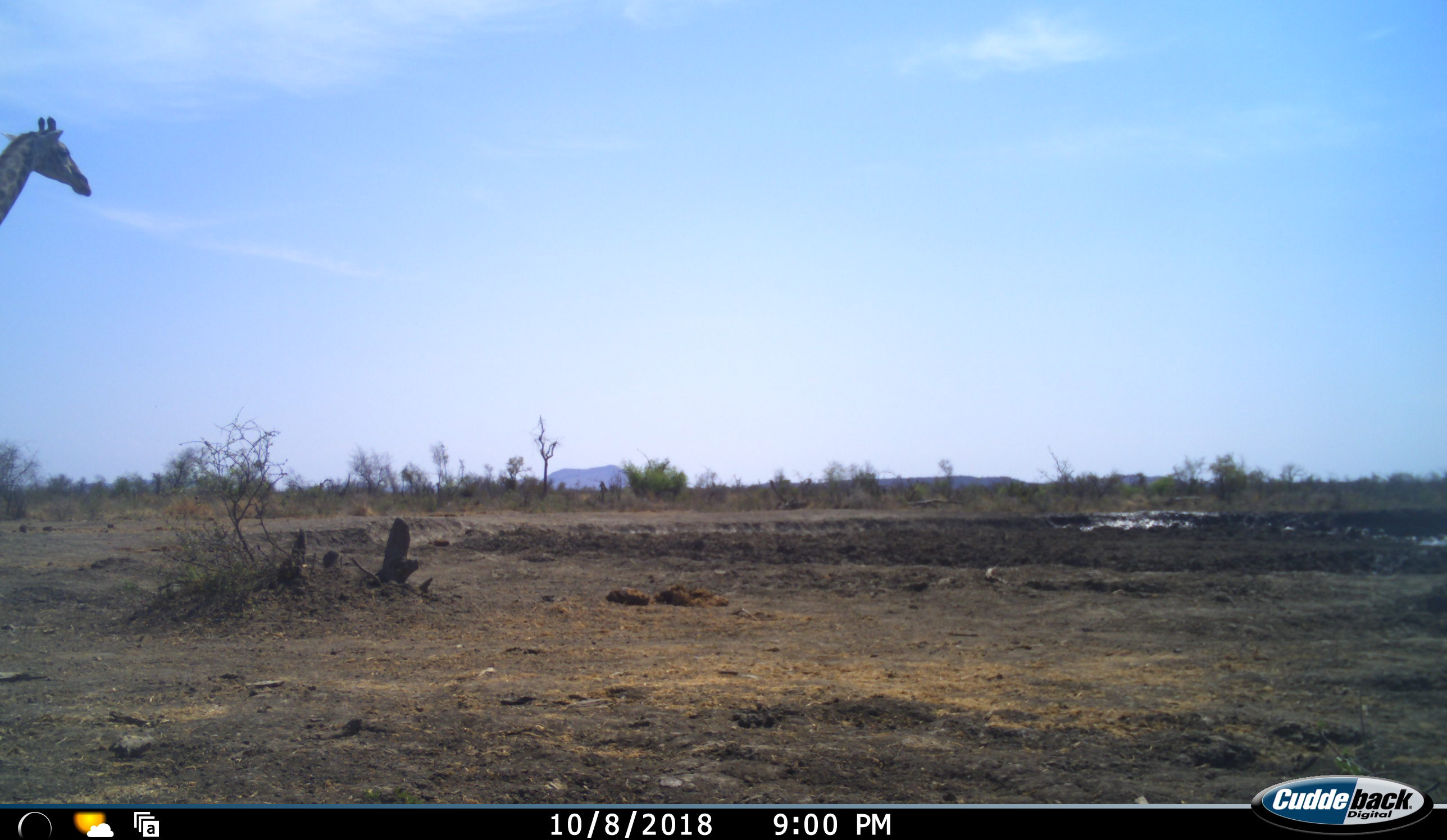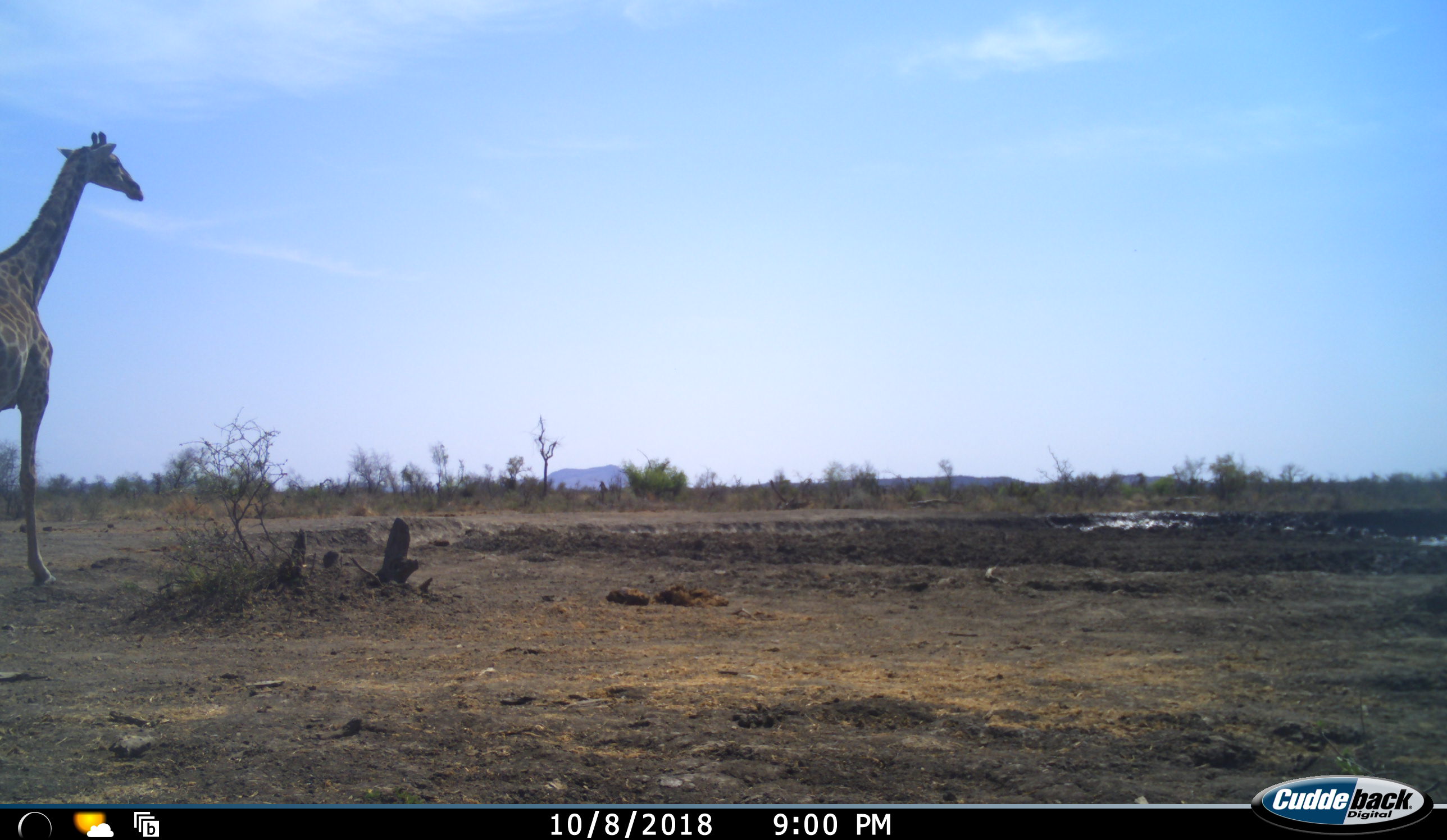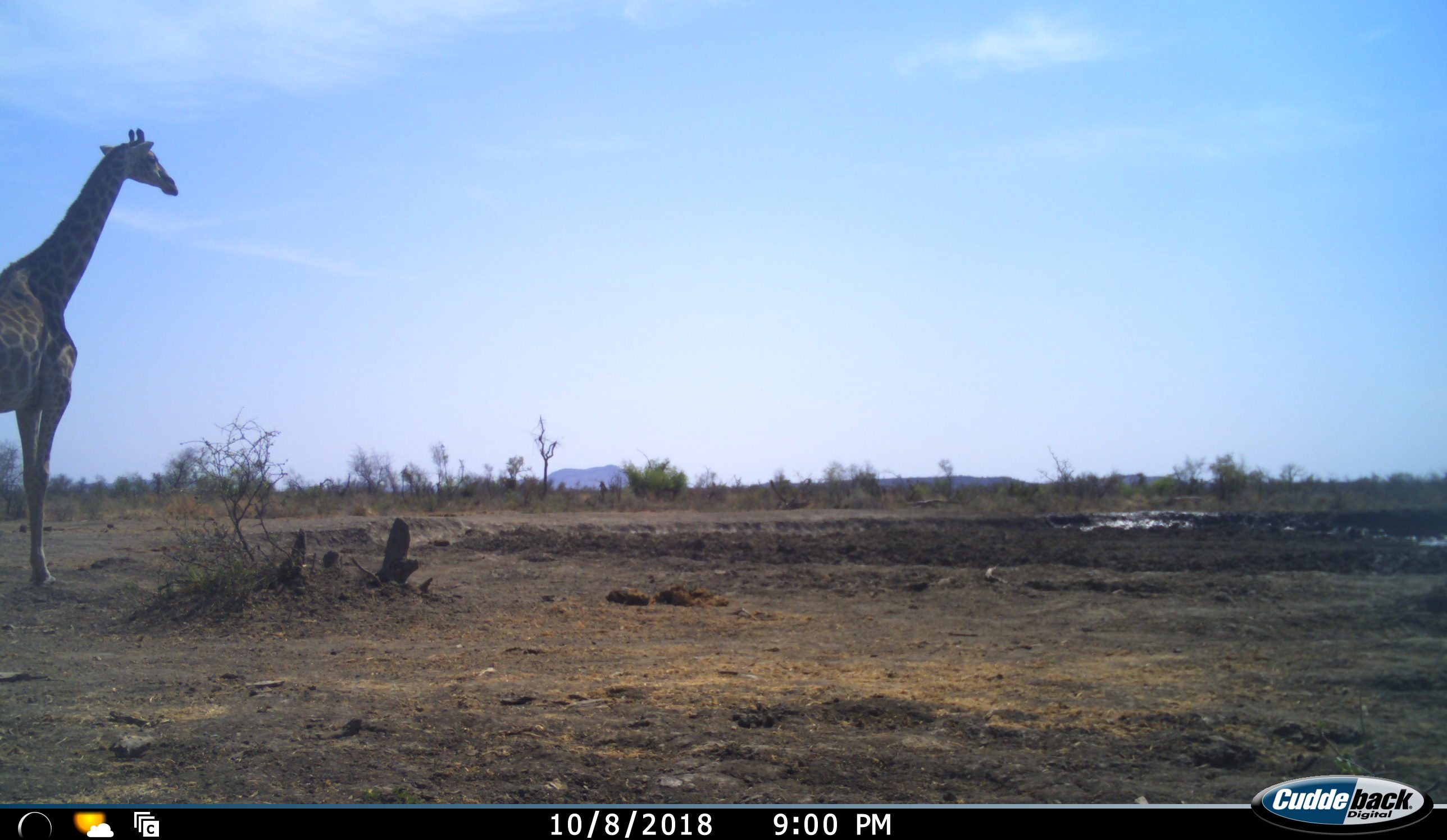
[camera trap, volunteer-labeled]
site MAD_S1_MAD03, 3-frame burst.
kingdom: Animalia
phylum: Chordata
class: Mammalia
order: Artiodactyla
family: Giraffidae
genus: Giraffa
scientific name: Giraffa camelopardalis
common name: giraffe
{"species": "giraffe (Giraffa camelopardalis)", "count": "1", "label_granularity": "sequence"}